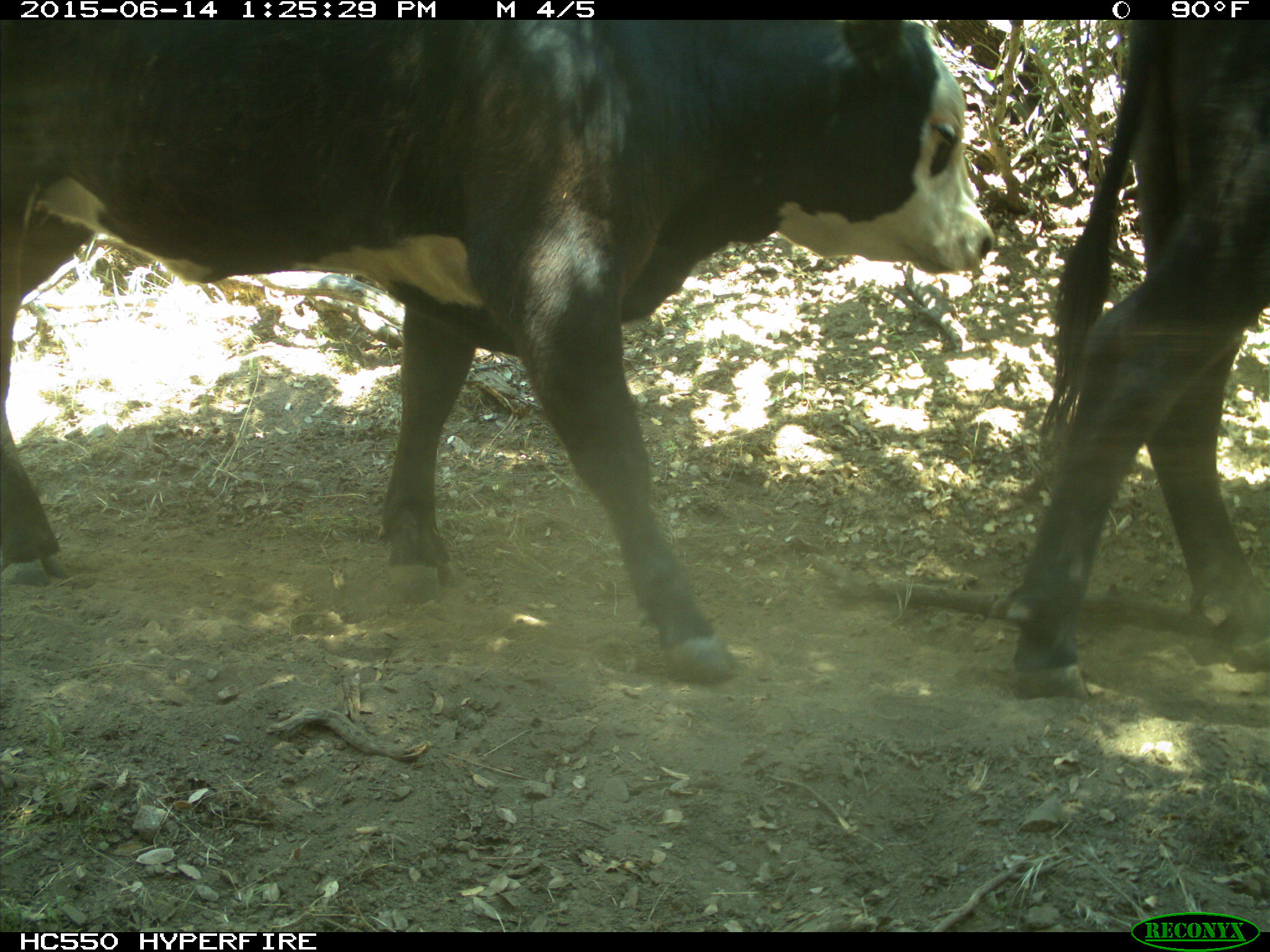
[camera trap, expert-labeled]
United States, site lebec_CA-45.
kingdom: Animalia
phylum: Chordata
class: Mammalia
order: Artiodactyla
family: Bovidae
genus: Bos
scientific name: Bos taurus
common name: domestic cow